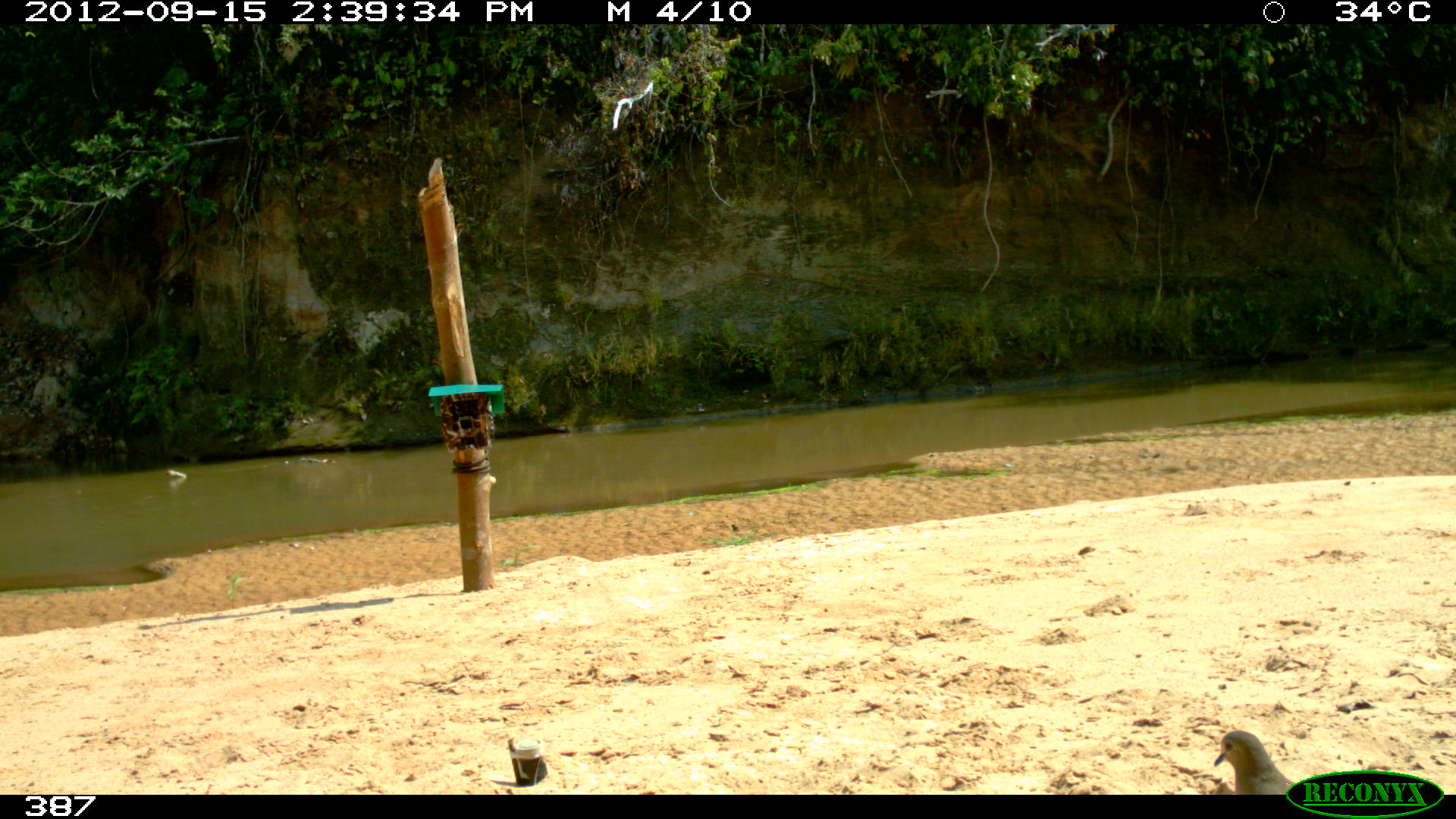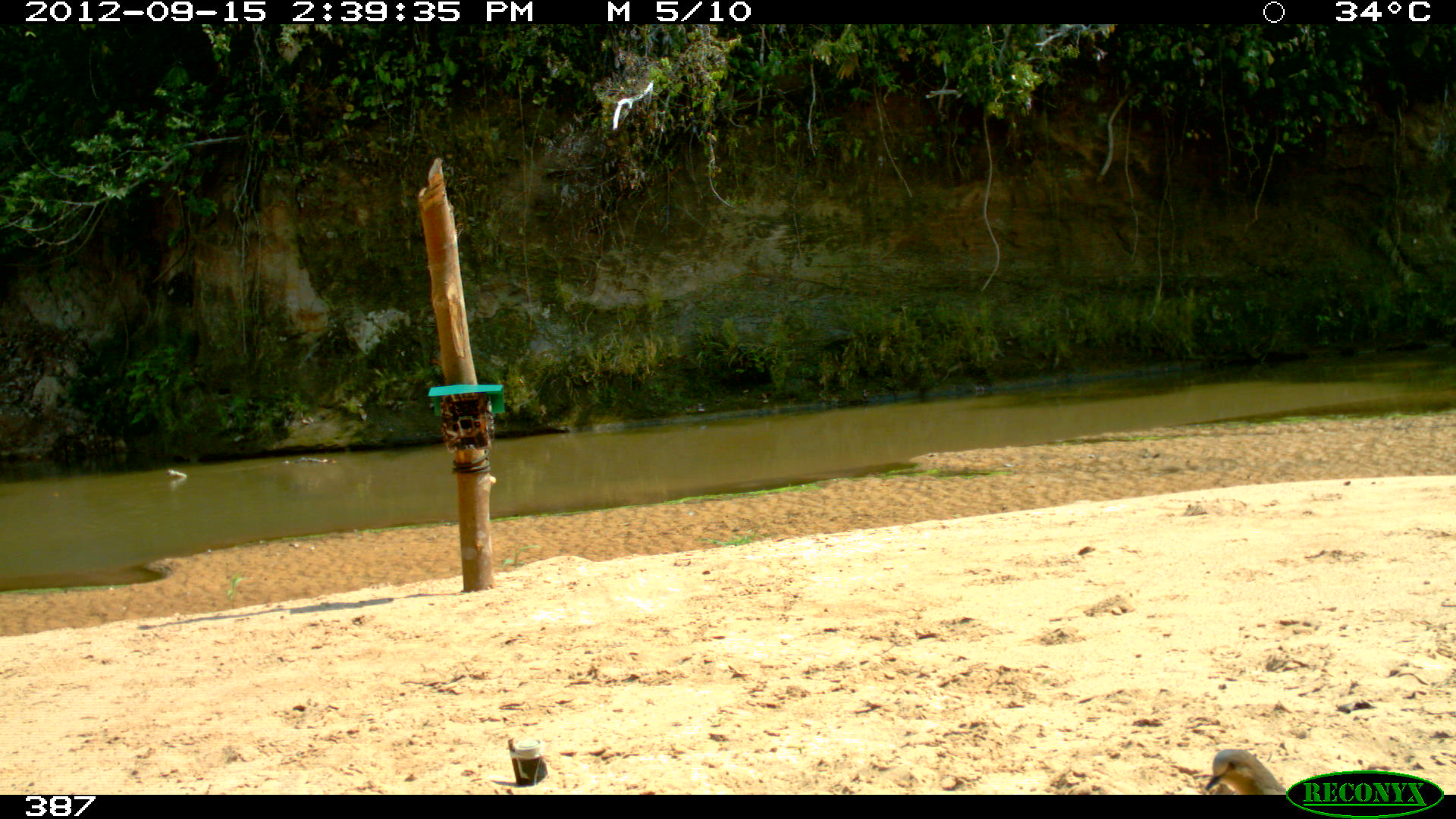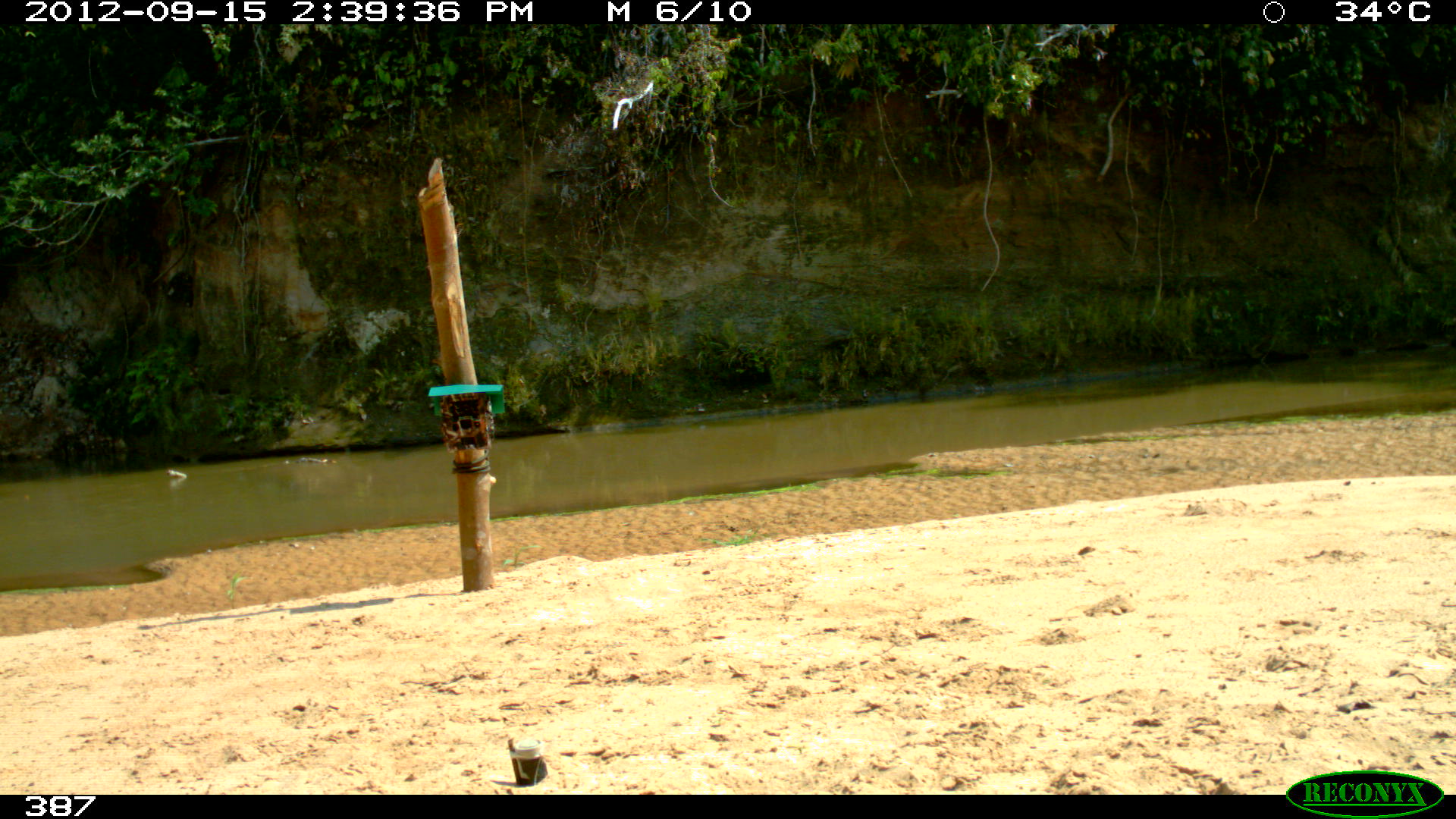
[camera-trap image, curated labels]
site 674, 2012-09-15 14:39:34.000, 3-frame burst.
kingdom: Animalia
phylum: Chordata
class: Aves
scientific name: Aves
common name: bird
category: unknown bird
Unknown bird (bird) (Aves).